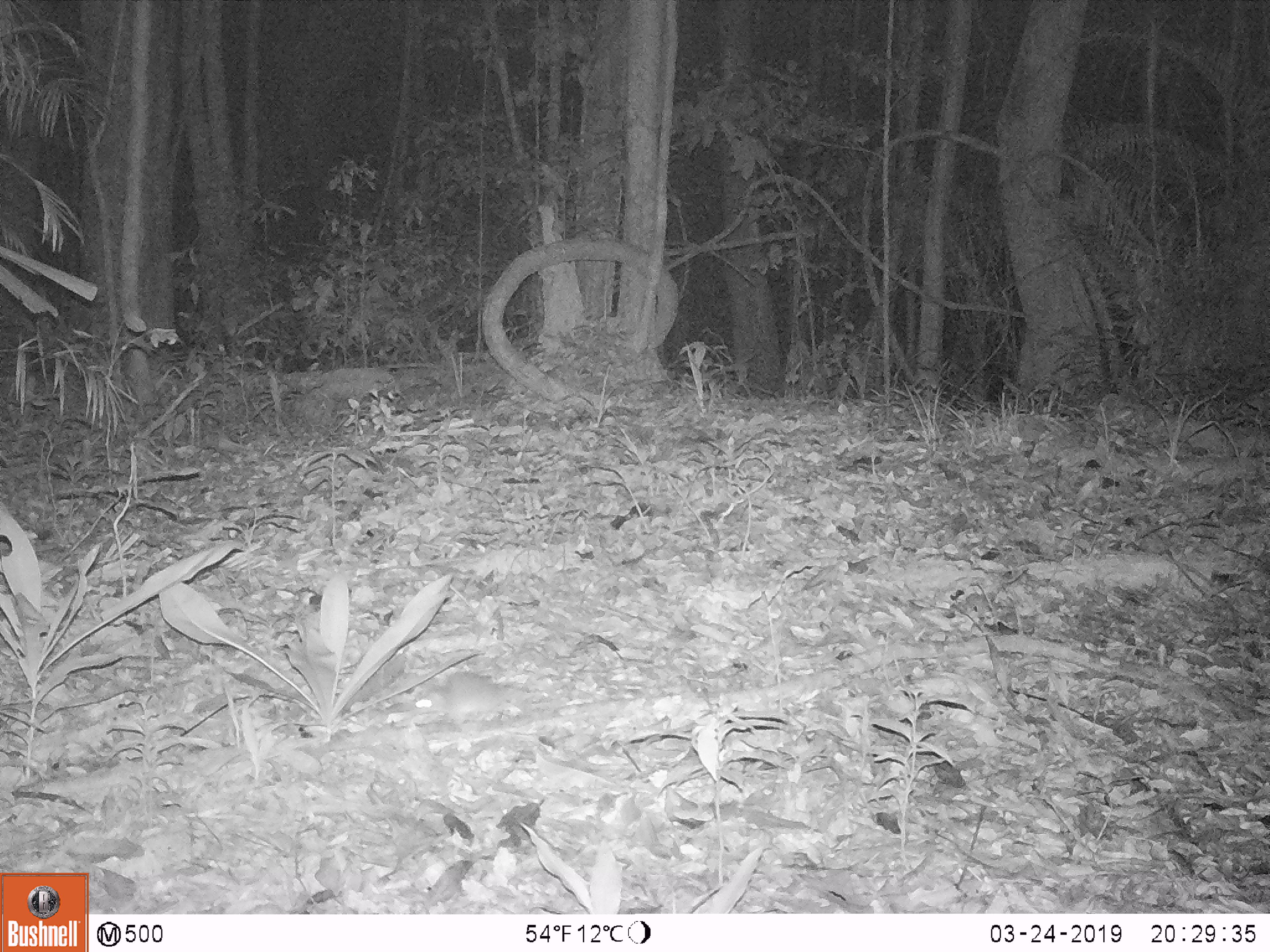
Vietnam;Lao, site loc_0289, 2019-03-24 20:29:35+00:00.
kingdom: Animalia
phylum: Chordata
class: Mammalia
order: Rodentia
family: Muridae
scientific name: Muridae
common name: old-world mice and rats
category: unidentified murid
Unidentified murid (old-world mice and rats) (Muridae). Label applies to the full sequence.